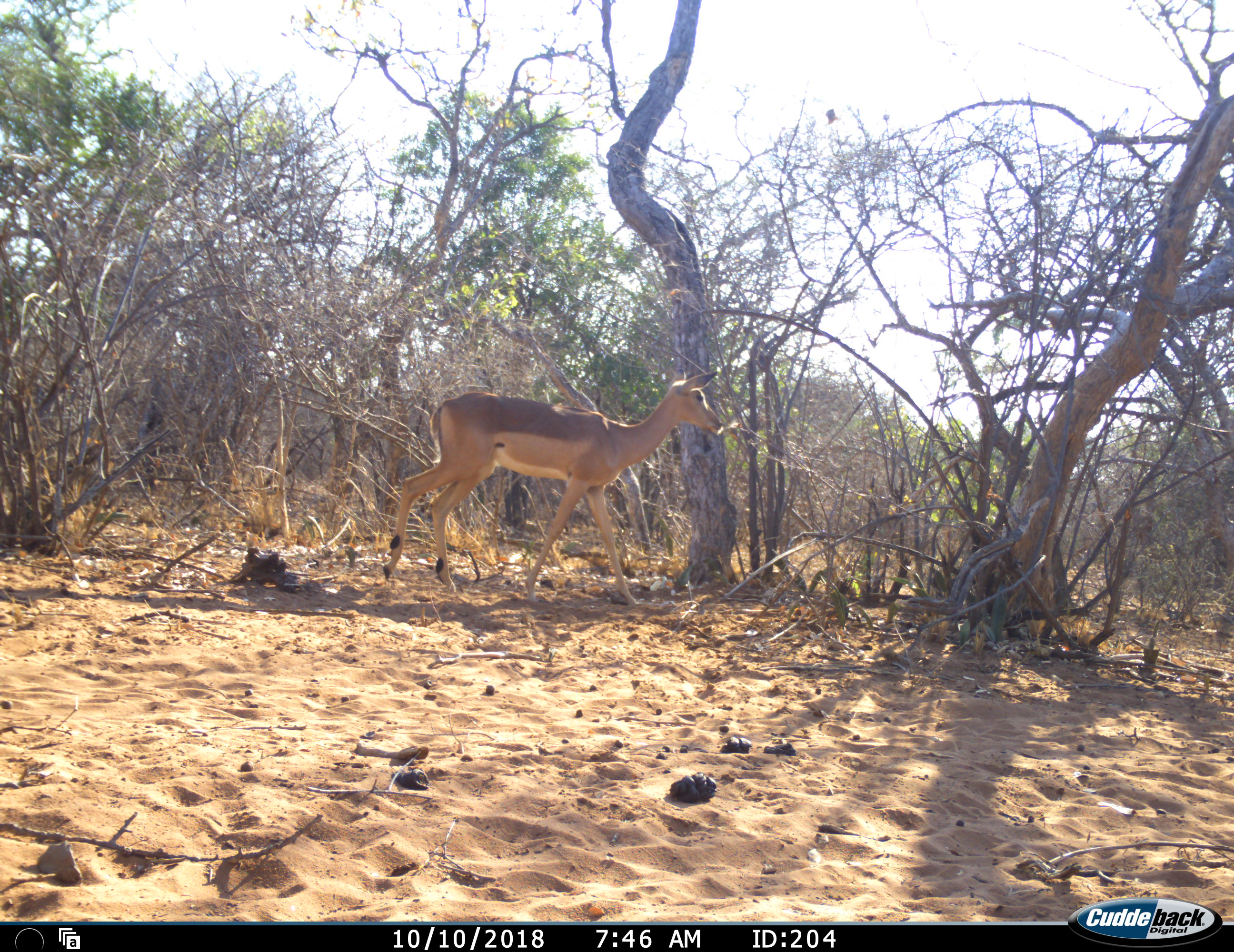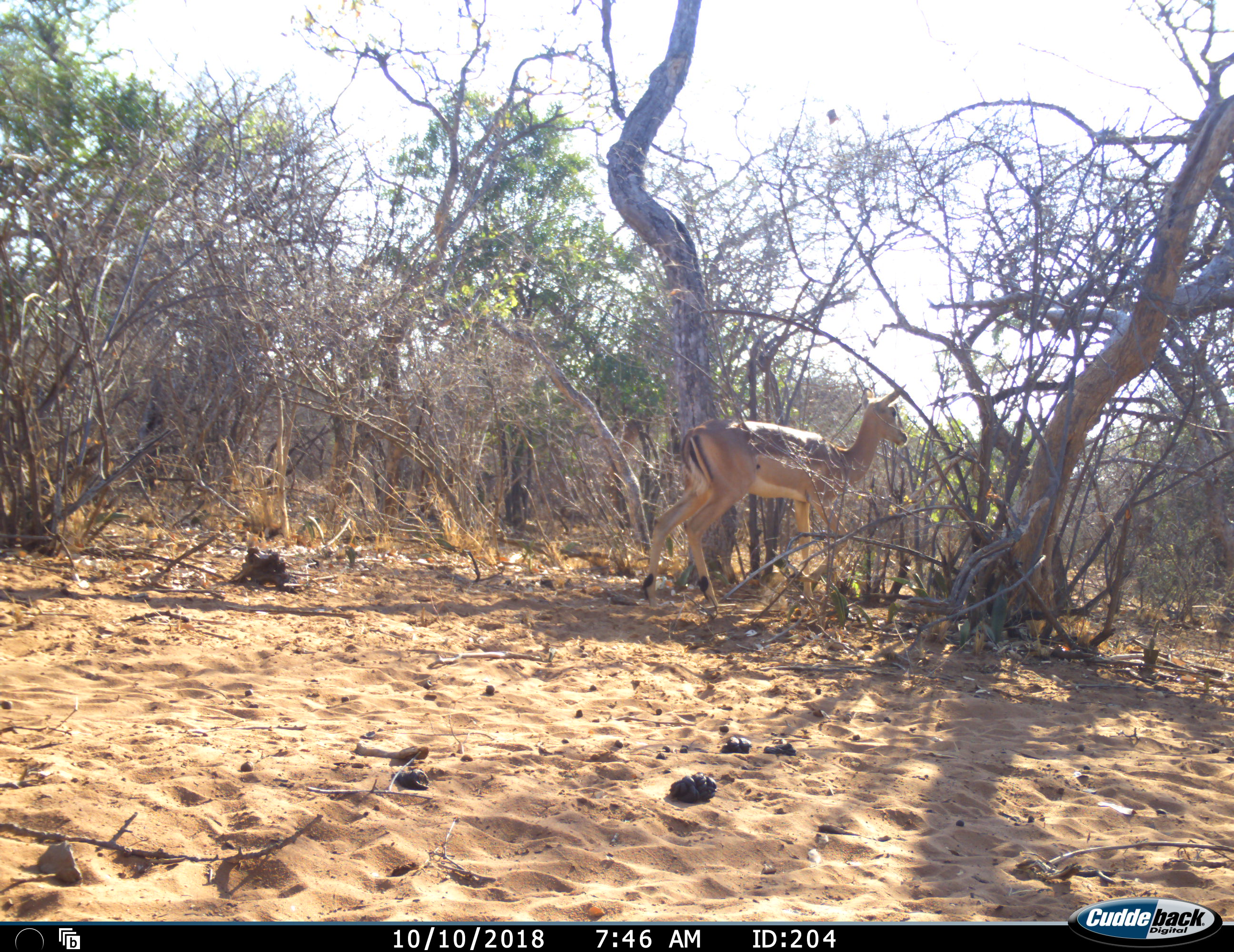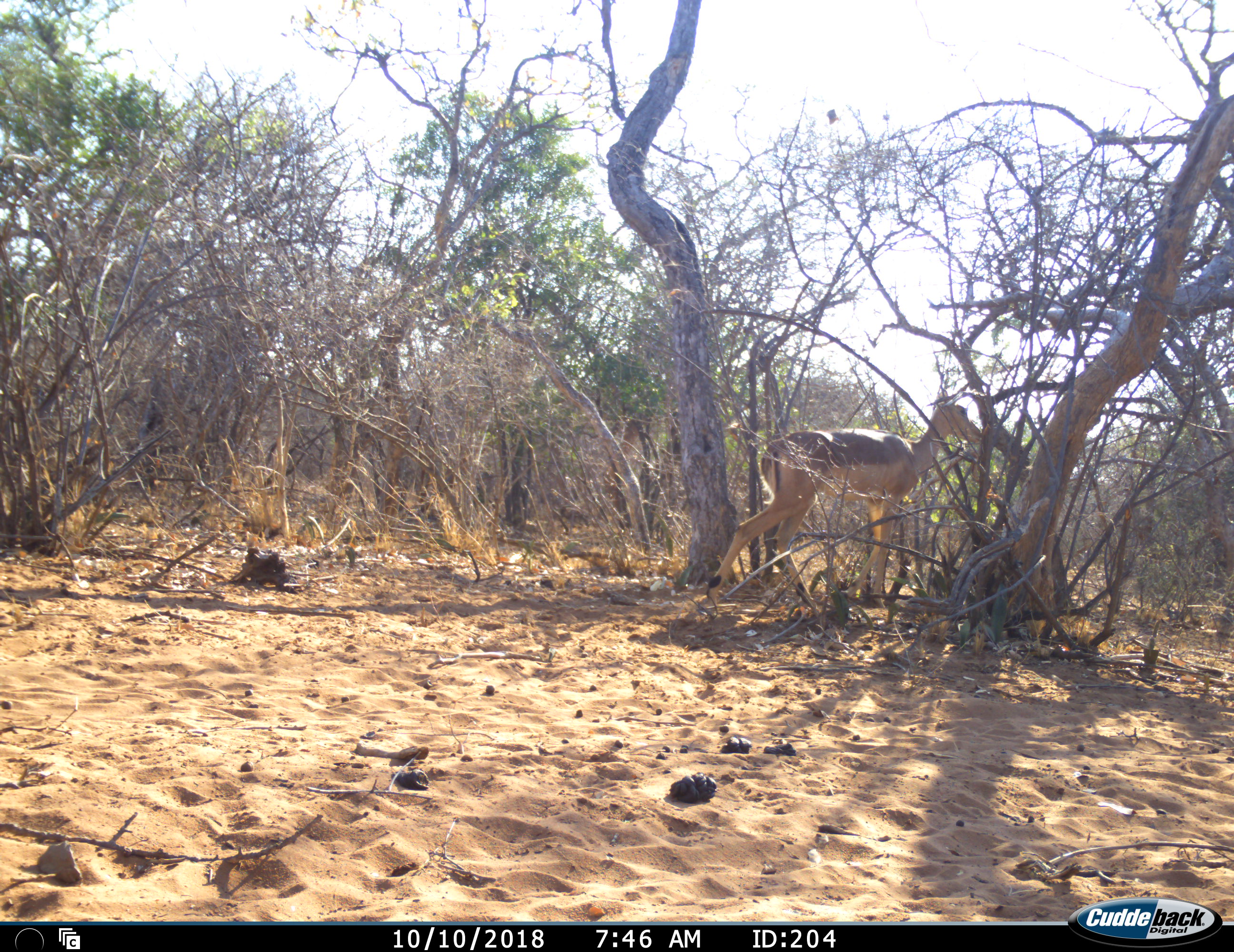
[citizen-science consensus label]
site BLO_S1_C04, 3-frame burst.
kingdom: Animalia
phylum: Chordata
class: Mammalia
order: Artiodactyla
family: Bovidae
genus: Aepyceros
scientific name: Aepyceros melampus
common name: impala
Impala (Aepyceros melampus), count 1. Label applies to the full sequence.